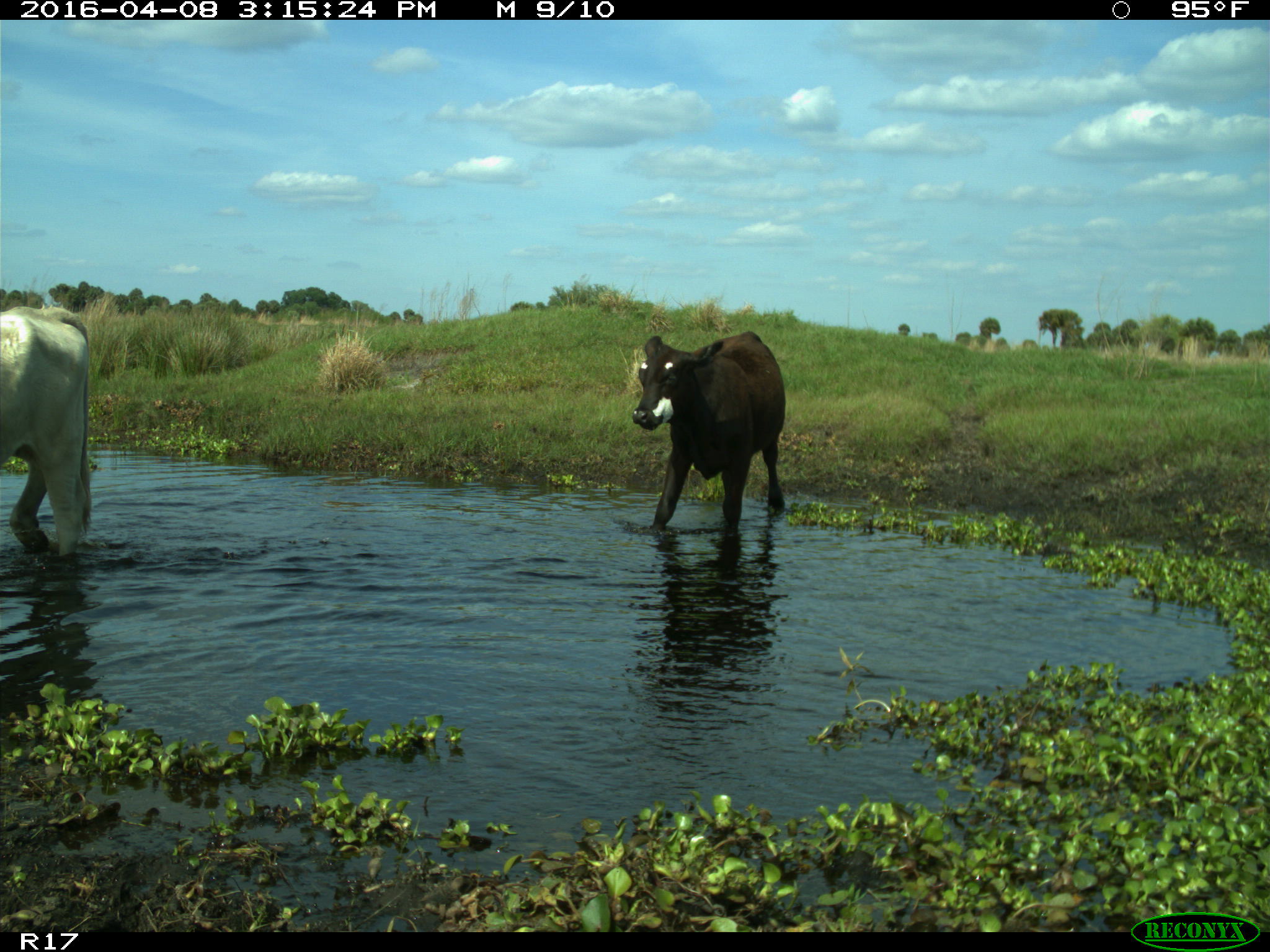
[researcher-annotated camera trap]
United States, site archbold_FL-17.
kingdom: Animalia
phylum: Chordata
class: Mammalia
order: Artiodactyla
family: Bovidae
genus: Bos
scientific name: Bos taurus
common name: domestic cow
Bos taurus (domestic cow).